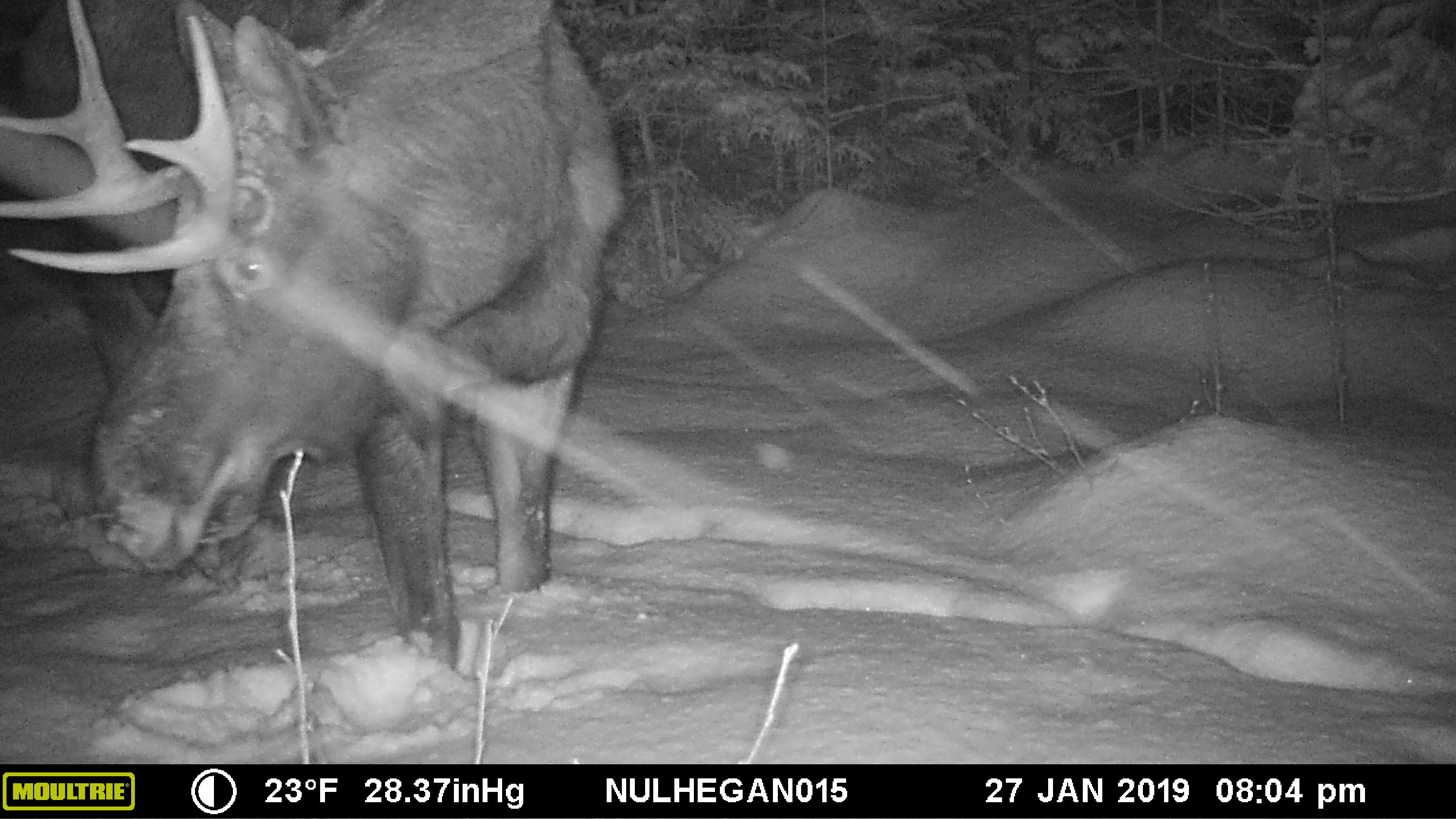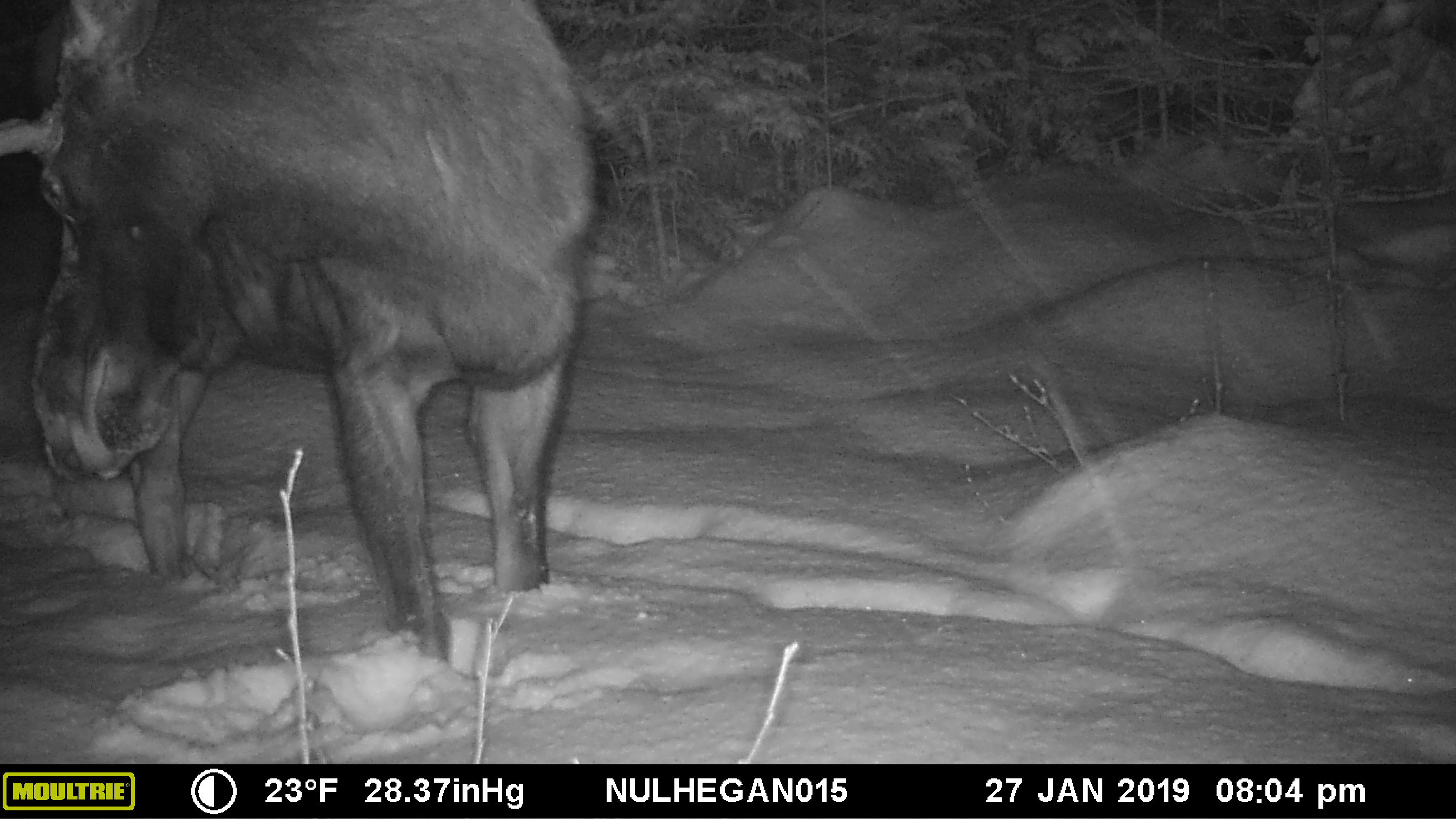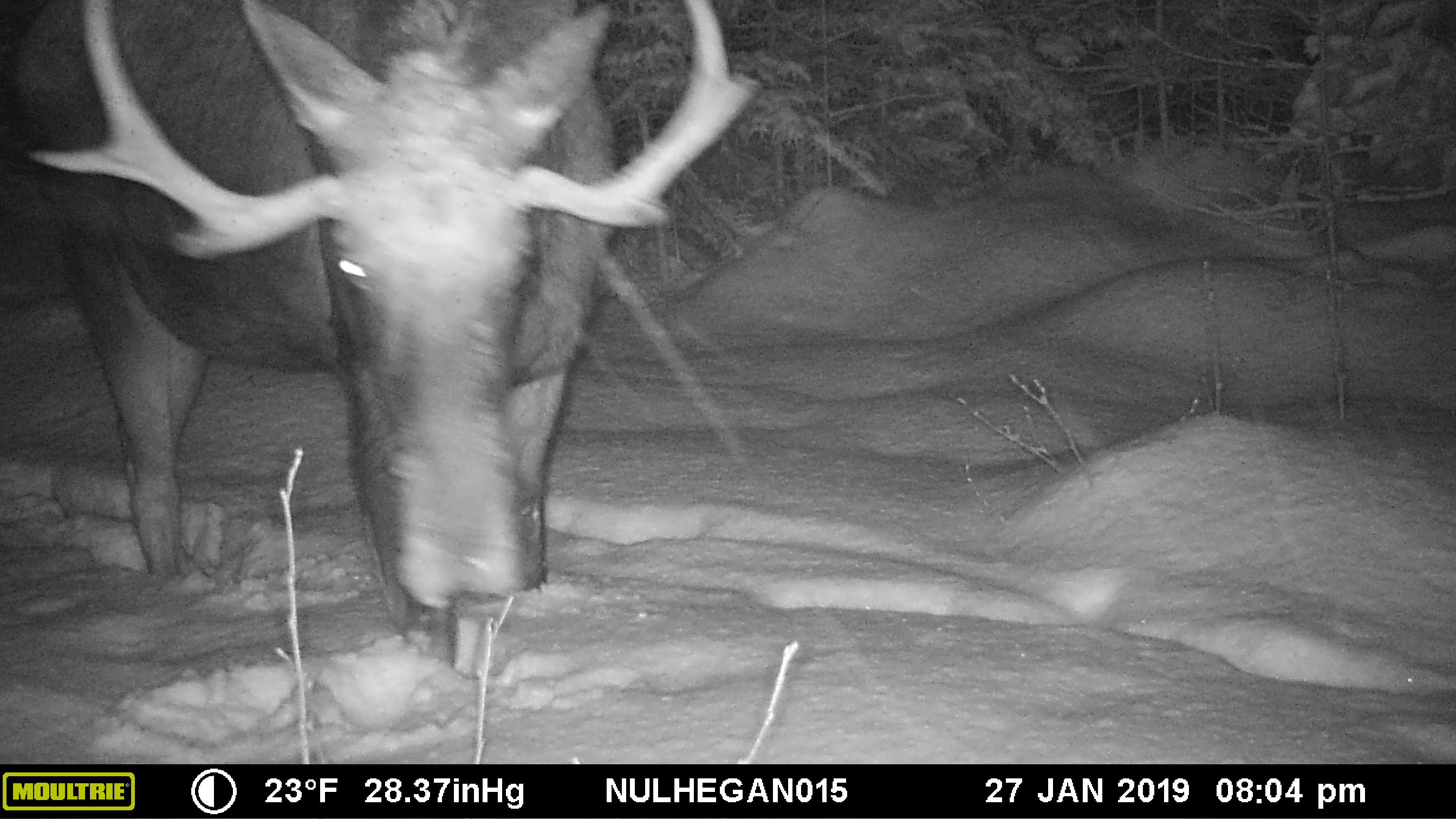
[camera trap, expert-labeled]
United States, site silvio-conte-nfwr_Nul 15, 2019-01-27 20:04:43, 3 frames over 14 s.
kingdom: Animalia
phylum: Chordata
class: Mammalia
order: Artiodactyla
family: Cervidae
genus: Alces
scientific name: Alces alces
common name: moose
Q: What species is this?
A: Moose (Alces alces).